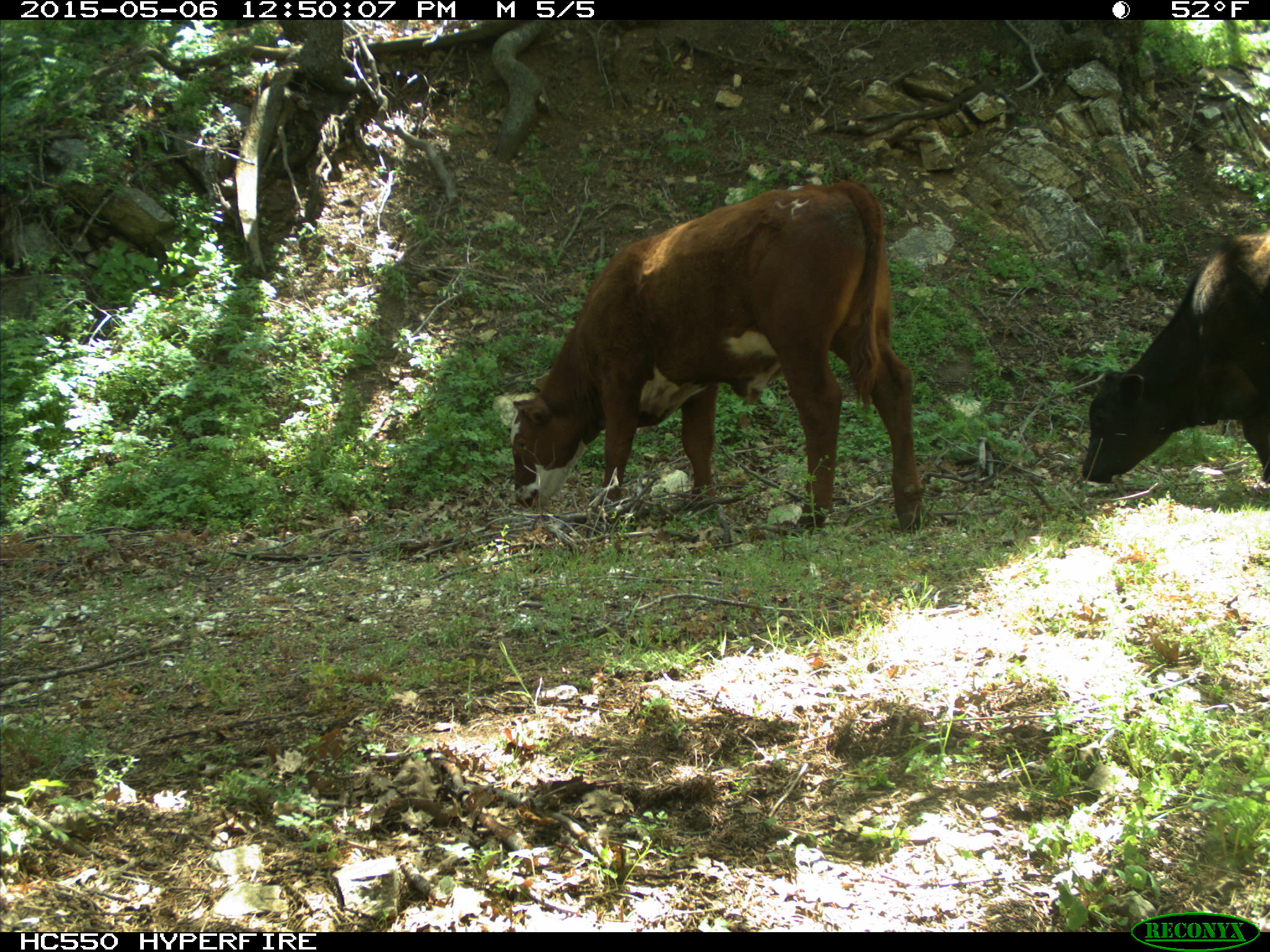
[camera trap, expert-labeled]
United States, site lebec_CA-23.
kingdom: Animalia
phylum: Chordata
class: Mammalia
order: Artiodactyla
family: Bovidae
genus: Bos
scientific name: Bos taurus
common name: domestic cow